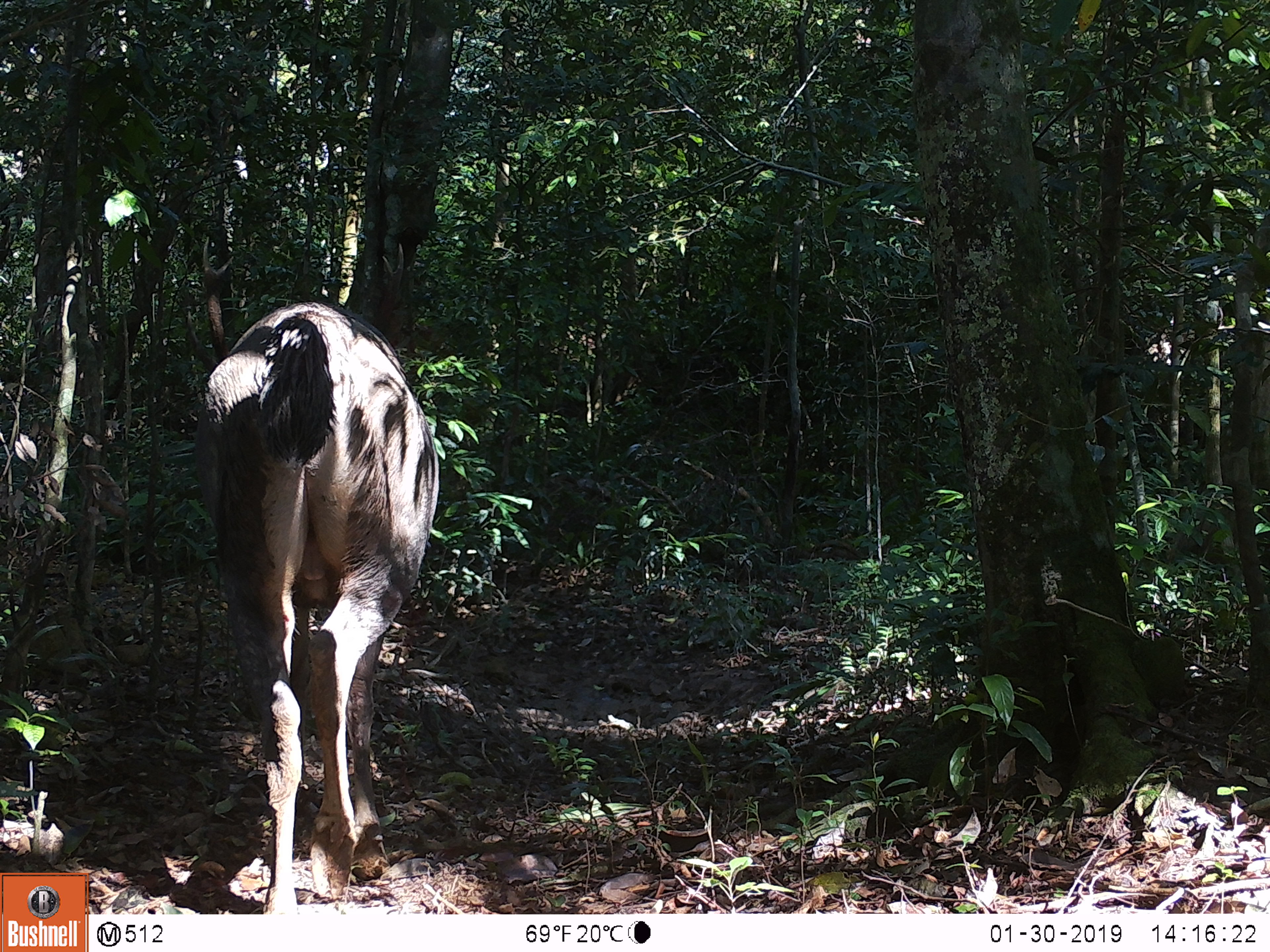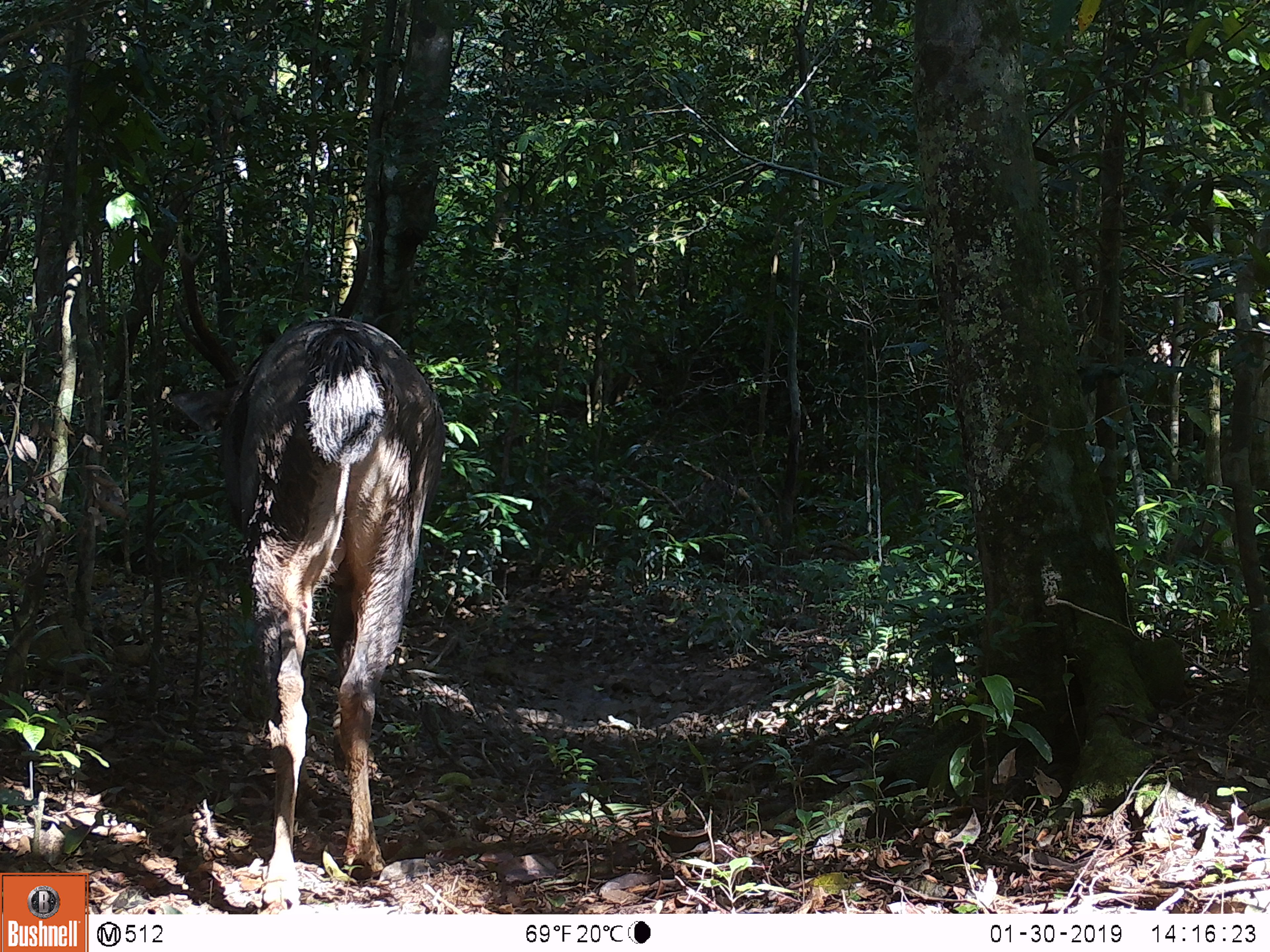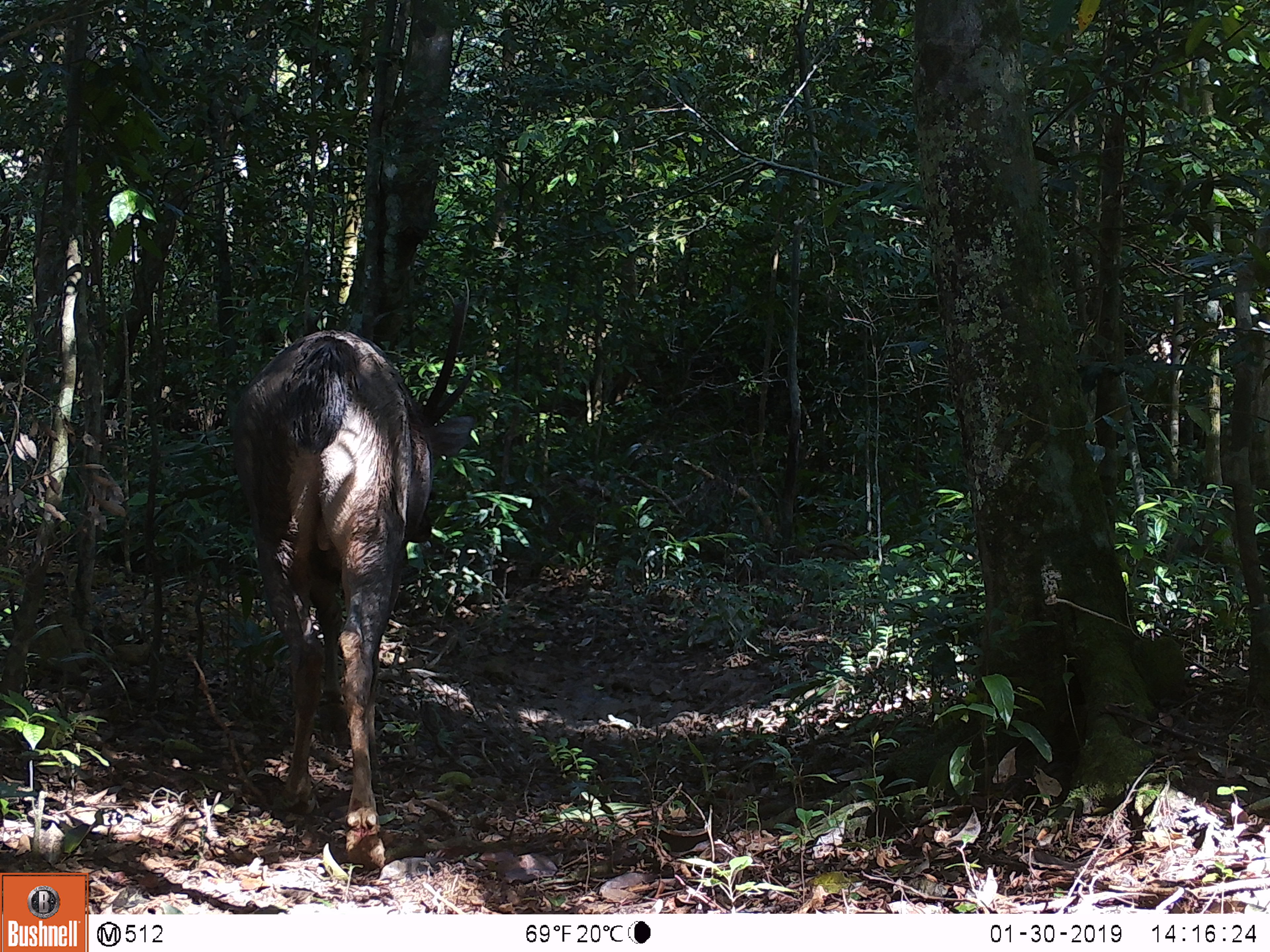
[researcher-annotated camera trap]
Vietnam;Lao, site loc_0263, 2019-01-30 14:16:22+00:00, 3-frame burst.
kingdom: Animalia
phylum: Chordata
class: Mammalia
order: Artiodactyla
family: Cervidae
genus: Rusa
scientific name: Rusa unicolor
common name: sambar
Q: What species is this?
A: Sambar (Rusa unicolor).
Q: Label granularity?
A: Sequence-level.